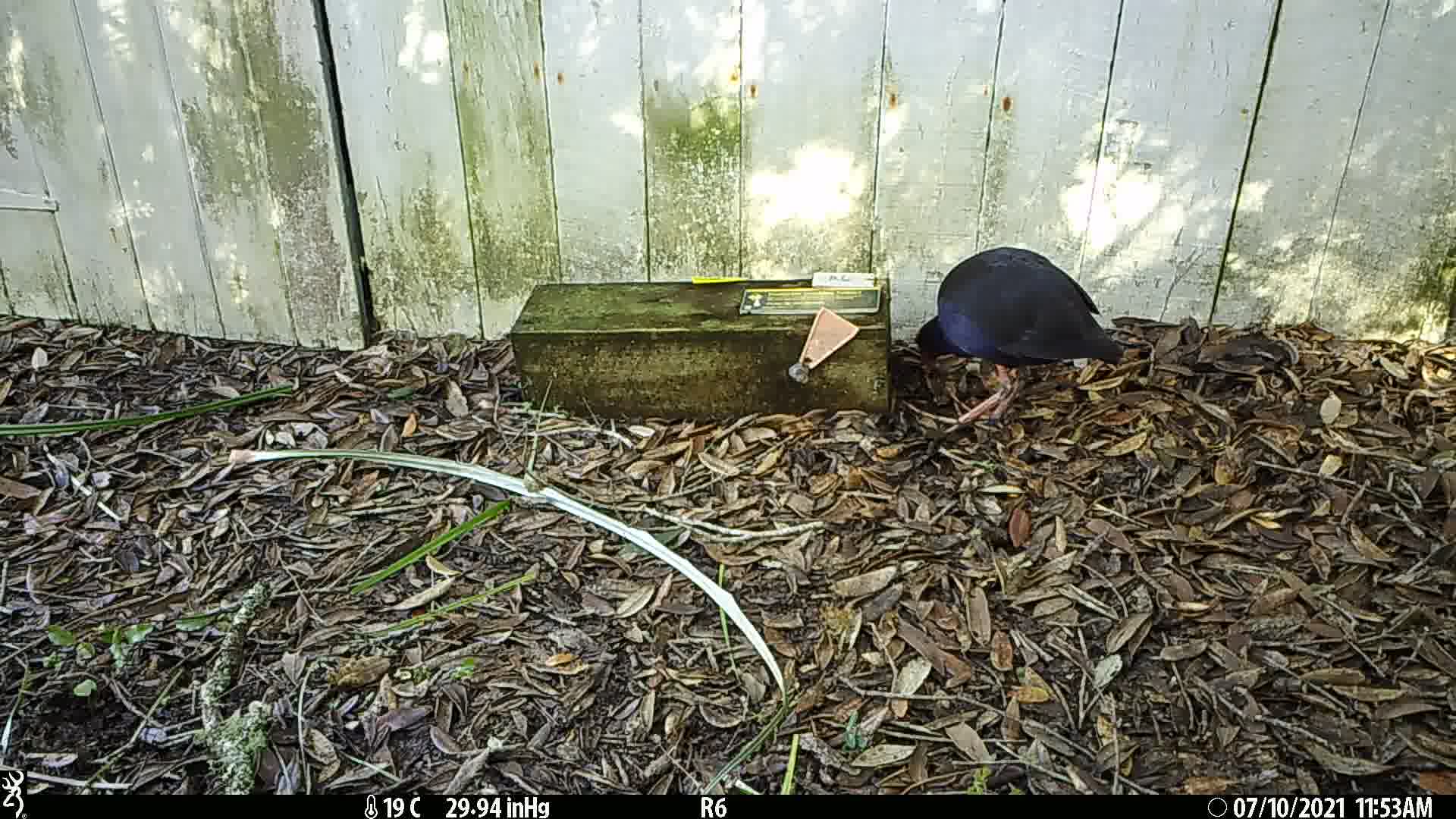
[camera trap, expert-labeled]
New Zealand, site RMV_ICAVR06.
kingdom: Animalia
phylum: Chordata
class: Aves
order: Gruiformes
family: Rallidae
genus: Porphyrio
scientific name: Porphyrio melanotus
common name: australasian swamphen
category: pukeko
Pukeko (australasian swamphen) (Porphyrio melanotus).